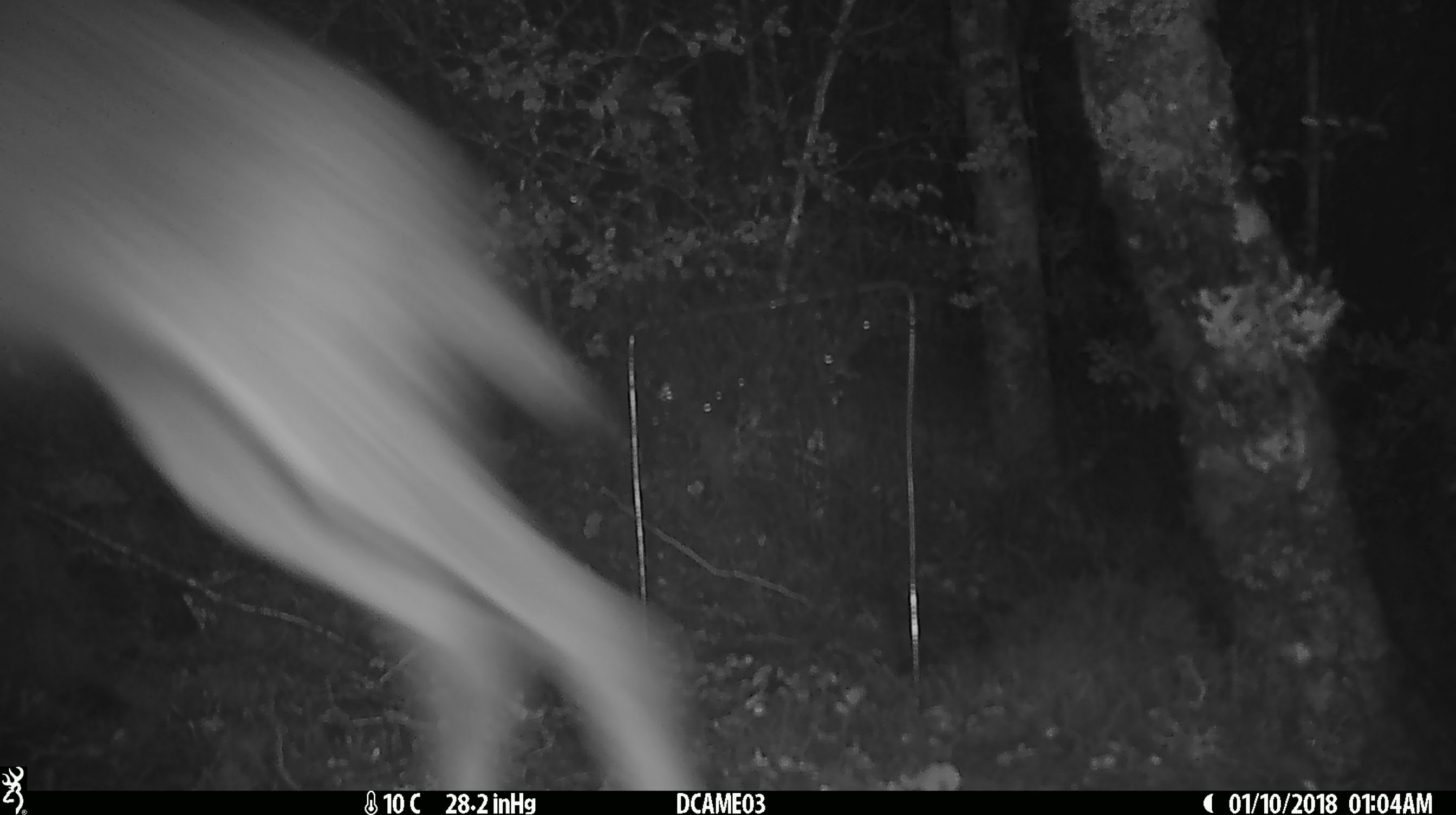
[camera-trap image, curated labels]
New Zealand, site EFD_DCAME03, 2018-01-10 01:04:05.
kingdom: Animalia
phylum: Chordata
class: Mammalia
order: Lagomorpha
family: Leporidae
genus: Lepus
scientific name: Lepus europaeus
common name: brown hare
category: hare